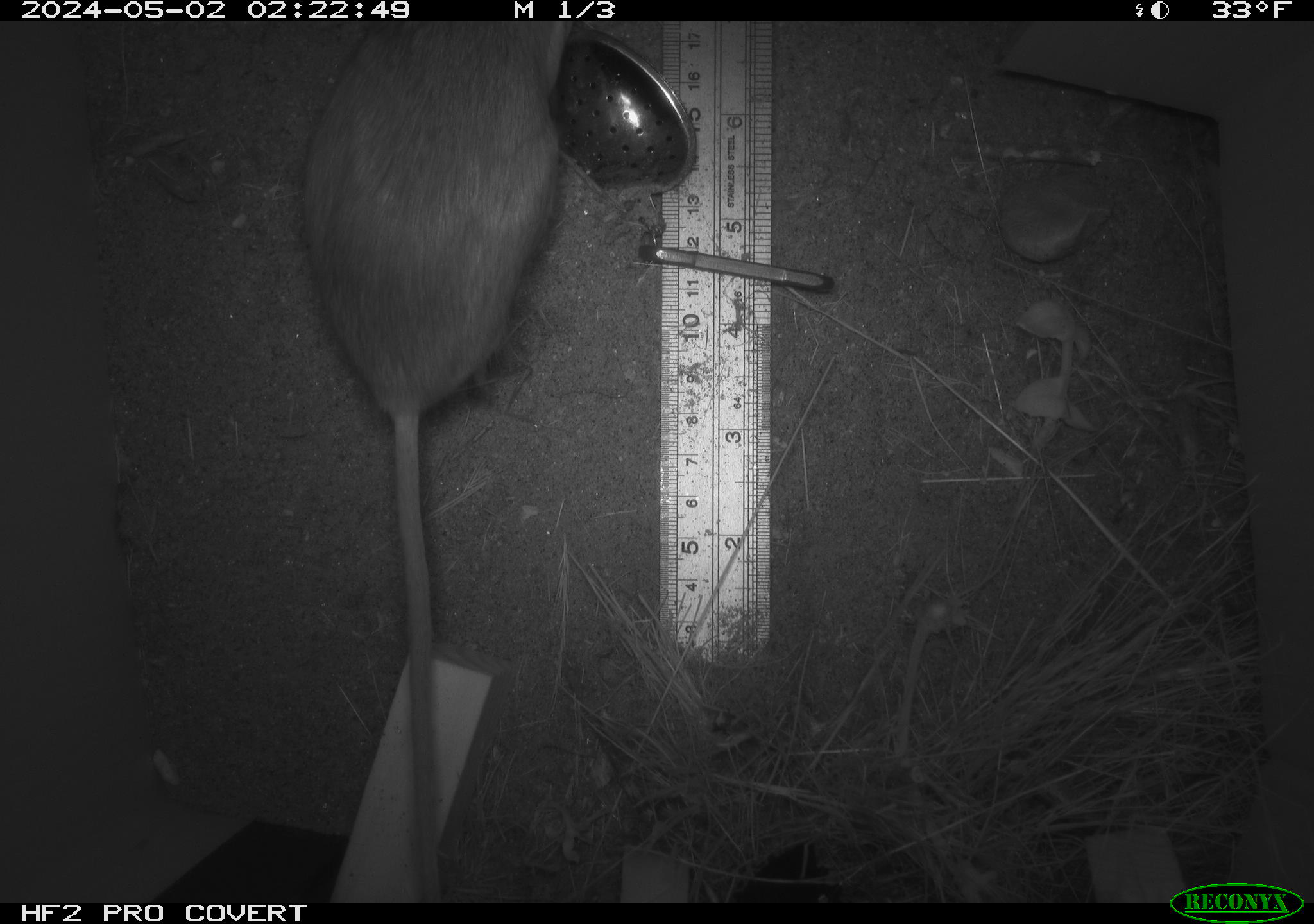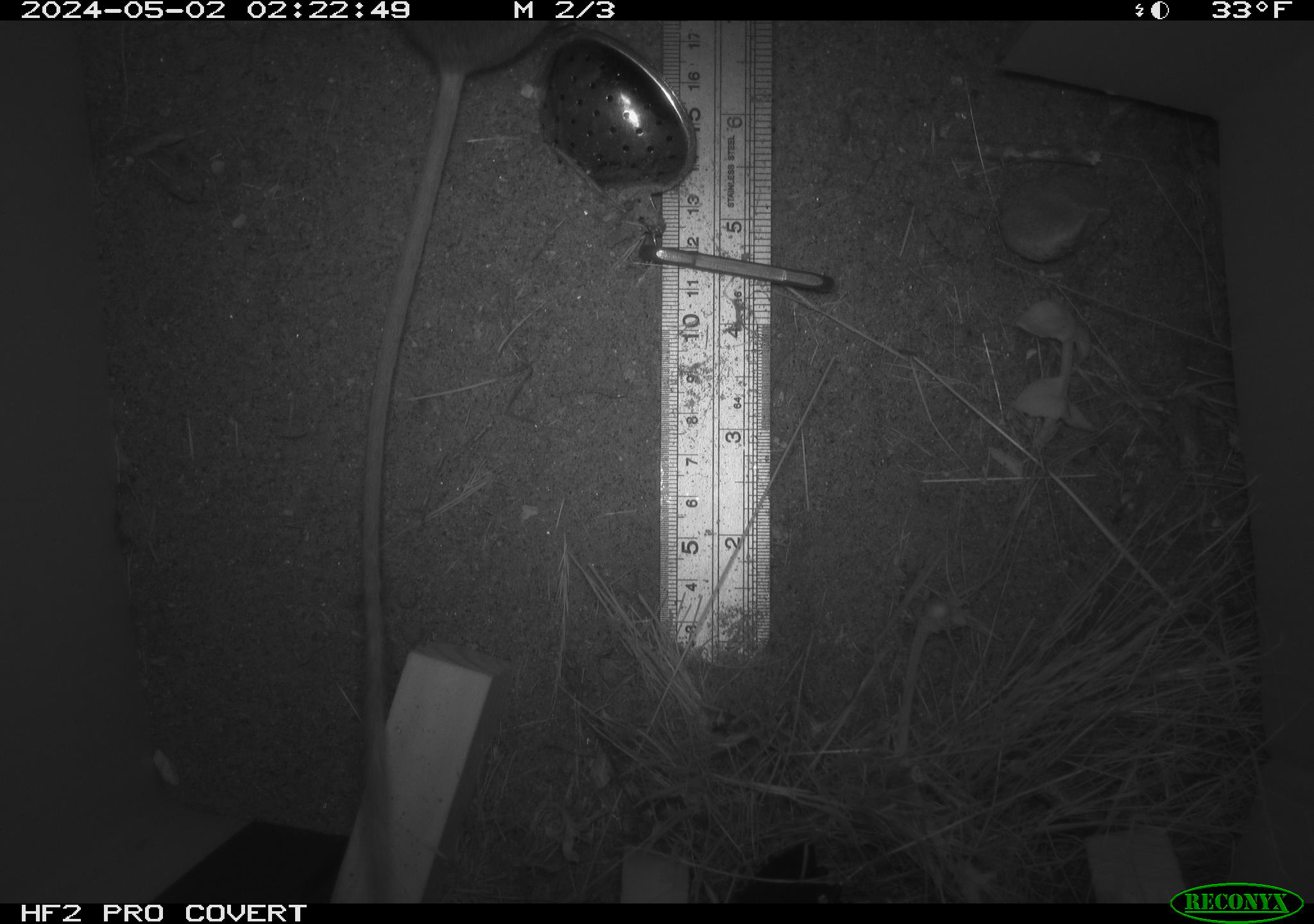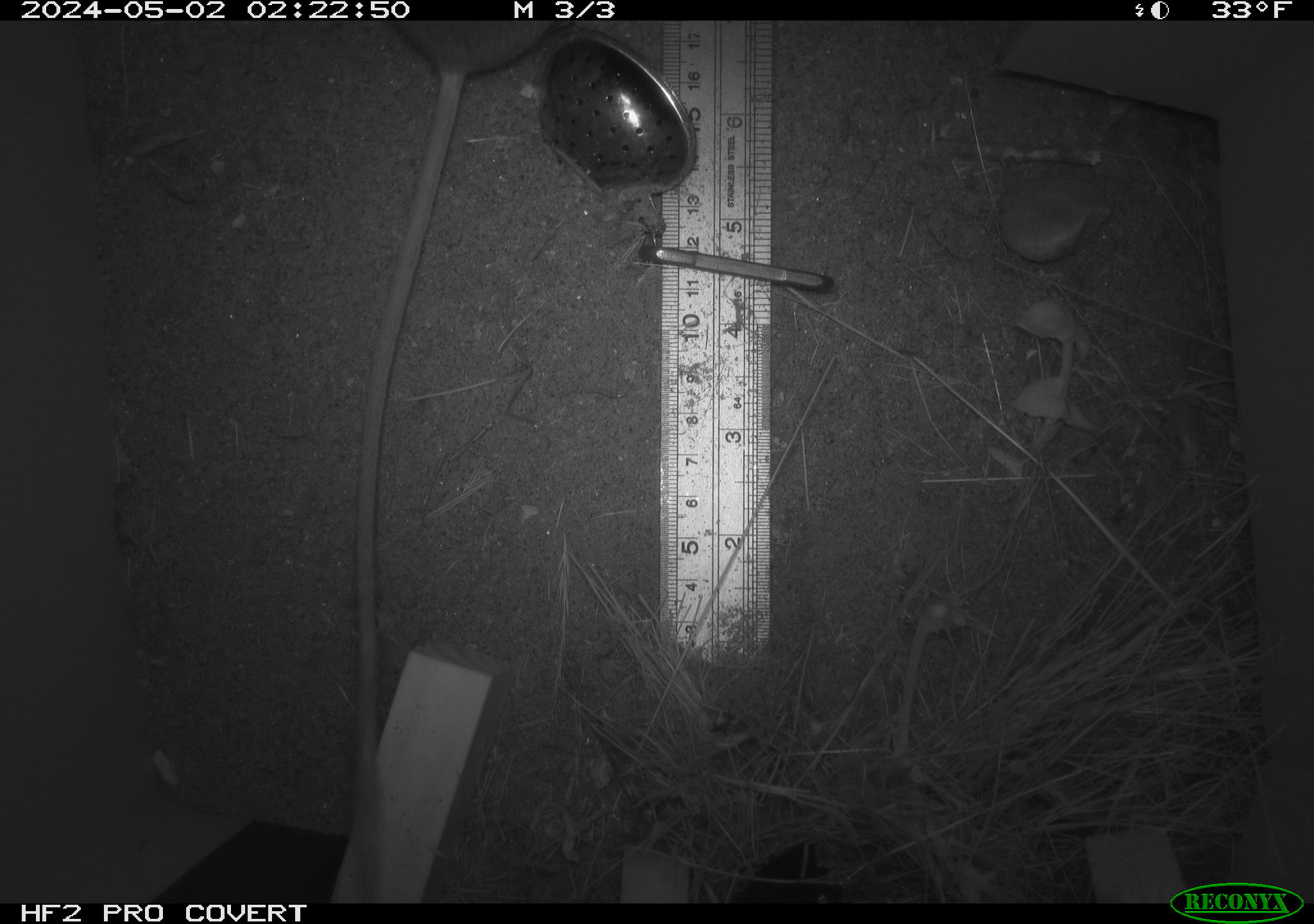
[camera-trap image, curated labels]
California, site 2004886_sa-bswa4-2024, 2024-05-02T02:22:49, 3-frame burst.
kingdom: Animalia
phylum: Chordata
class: Mammalia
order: Rodentia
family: Heteromyidae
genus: Dipodomys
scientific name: Dipodomys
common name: kangaroo rats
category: dipodomys species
Dipodomys species (kangaroo rats) (Dipodomys).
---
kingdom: Animalia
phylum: Chordata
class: Mammalia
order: Rodentia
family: Heteromyidae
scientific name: Heteromyidae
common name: kangaroo rats and pocket mice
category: heteromyidae family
Heteromyidae family (kangaroo rats and pocket mice) (Heteromyidae).